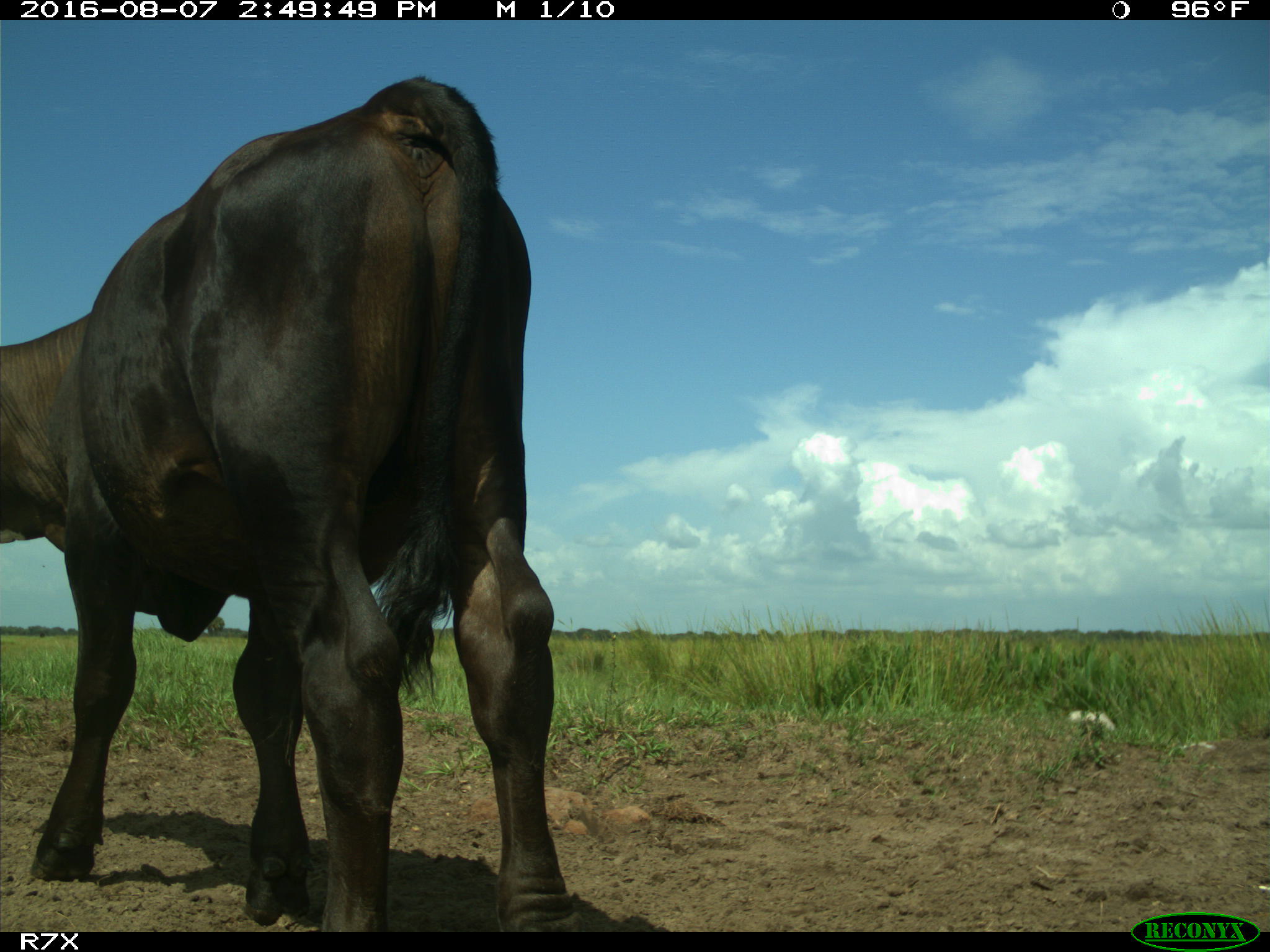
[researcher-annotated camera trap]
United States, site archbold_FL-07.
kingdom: Animalia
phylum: Chordata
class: Mammalia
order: Artiodactyla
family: Bovidae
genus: Bos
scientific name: Bos taurus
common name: domestic cow